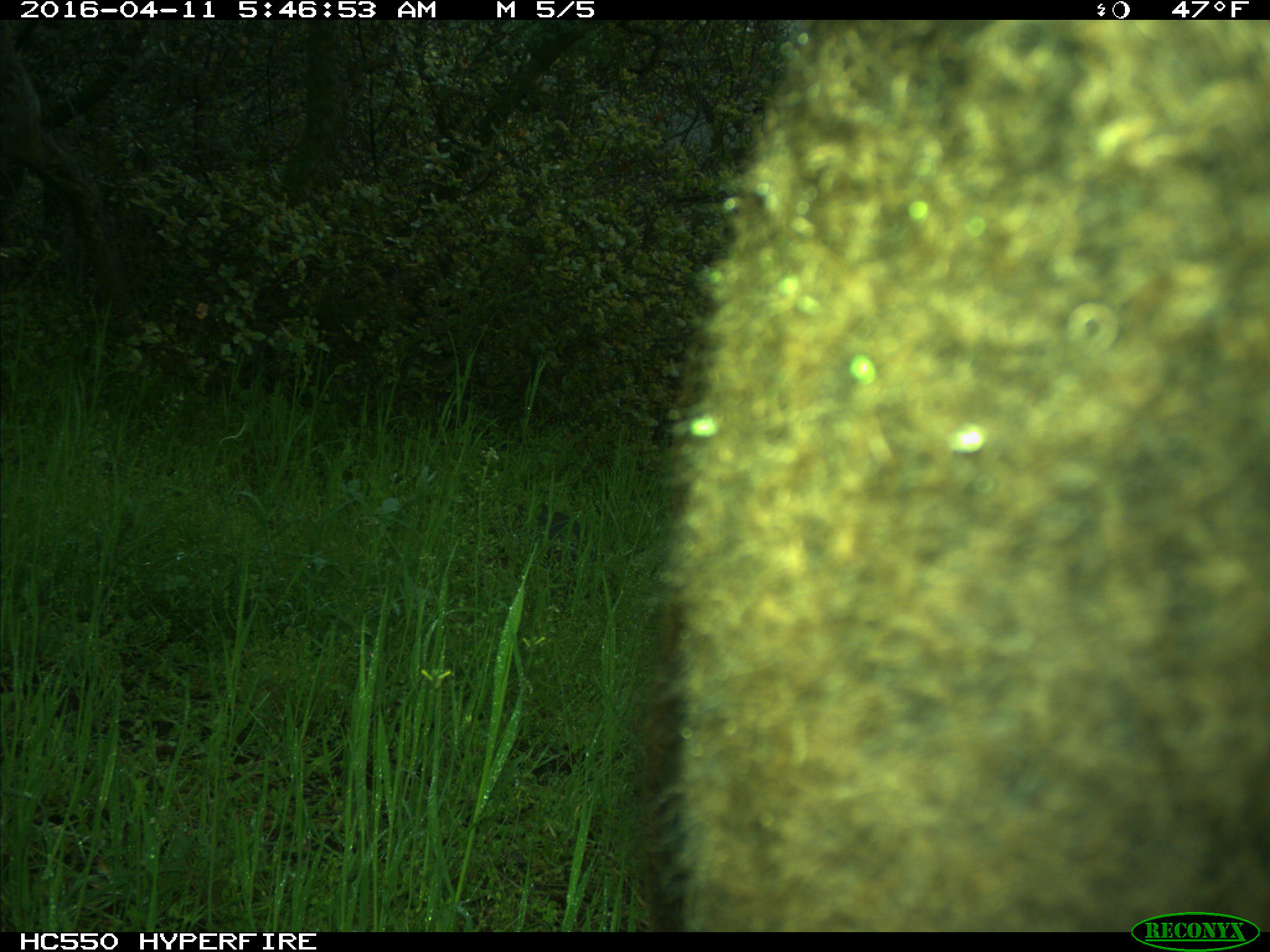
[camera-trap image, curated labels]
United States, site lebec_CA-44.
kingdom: Animalia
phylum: Chordata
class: Mammalia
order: Artiodactyla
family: Bovidae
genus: Bos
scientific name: Bos taurus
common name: domestic cow